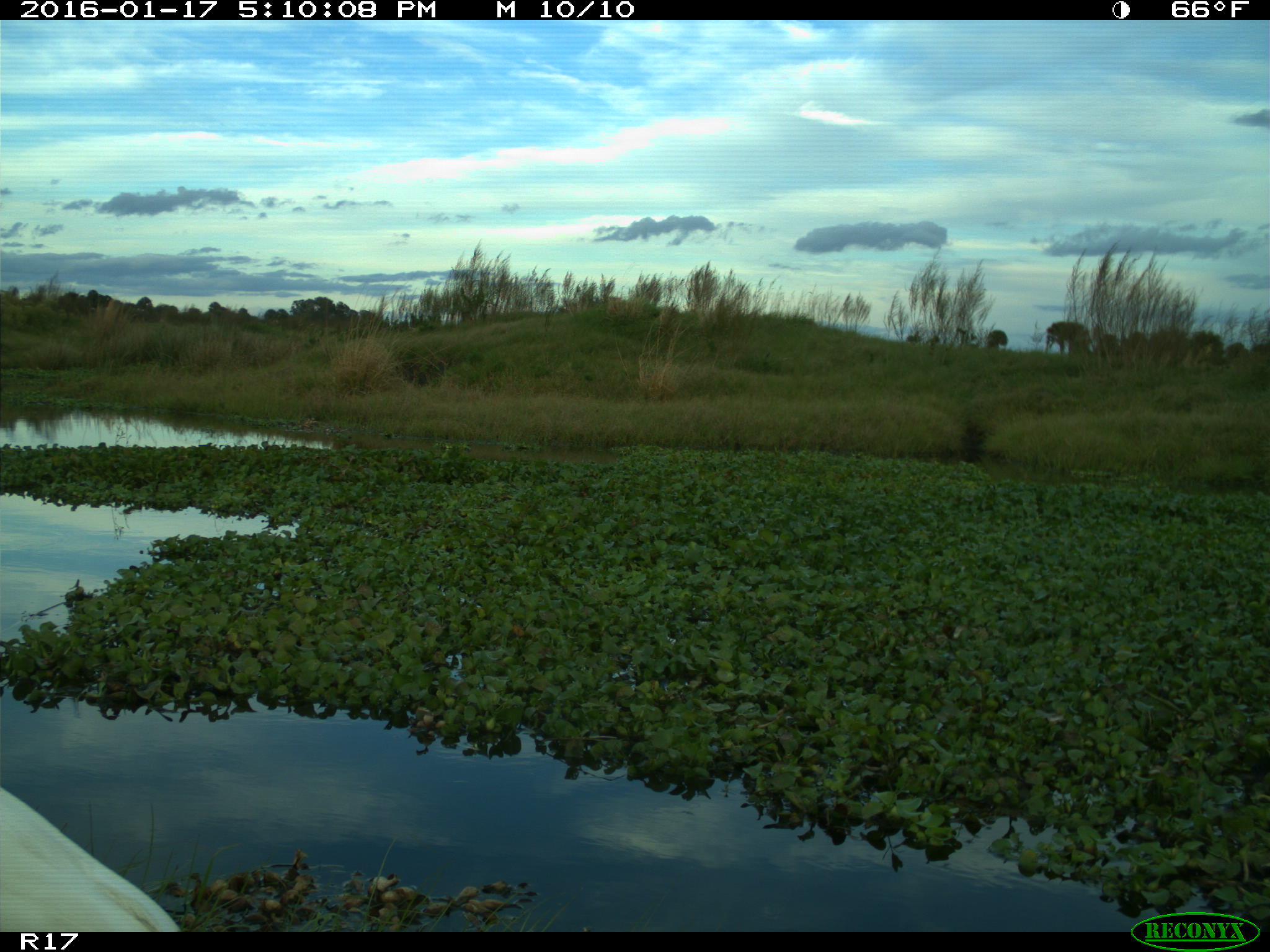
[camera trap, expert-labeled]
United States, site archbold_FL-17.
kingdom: Animalia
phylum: Chordata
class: Aves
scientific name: Aves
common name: birds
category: unidentified bird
Unidentified bird (birds) (Aves).